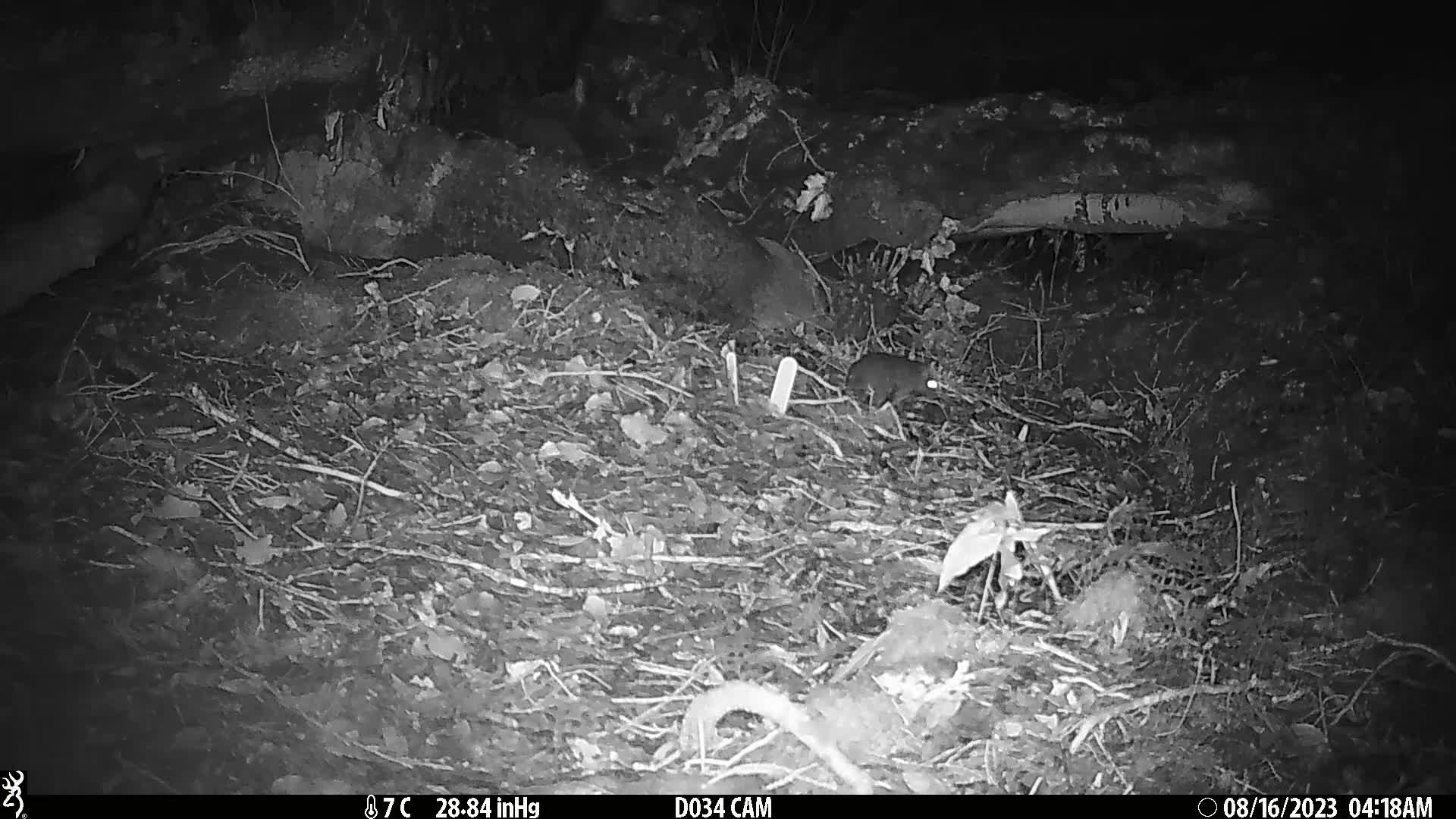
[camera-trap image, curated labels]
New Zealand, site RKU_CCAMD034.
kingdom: Animalia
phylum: Chordata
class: Mammalia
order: Rodentia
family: Muridae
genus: Rattus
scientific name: Rattus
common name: rat